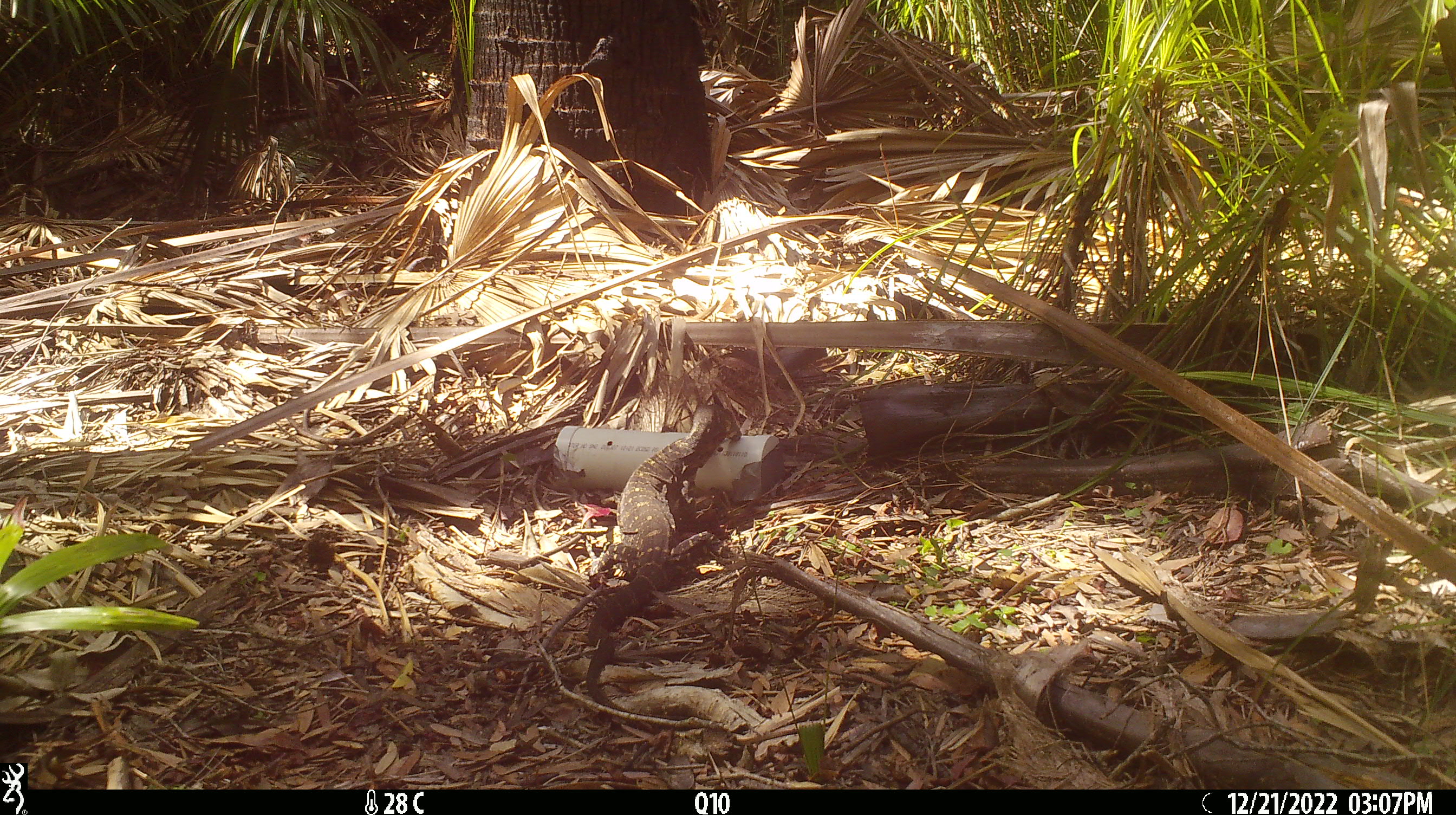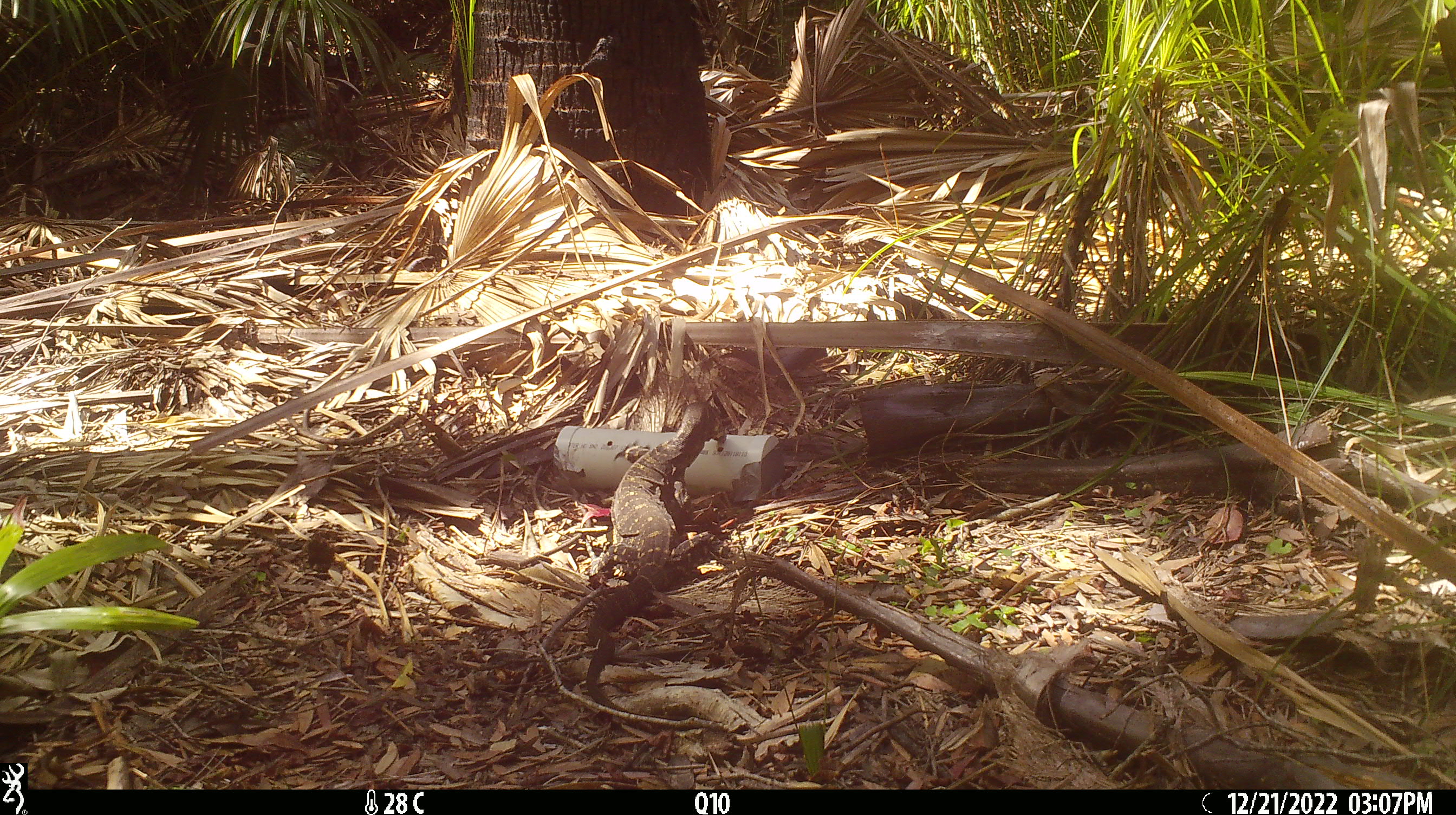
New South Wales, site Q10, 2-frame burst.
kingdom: Animalia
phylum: Chordata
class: Reptilia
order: Squamata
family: Varanidae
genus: Varanus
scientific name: Varanus varius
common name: lace monitor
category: goanna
Goanna (lace monitor) (Varanus varius).